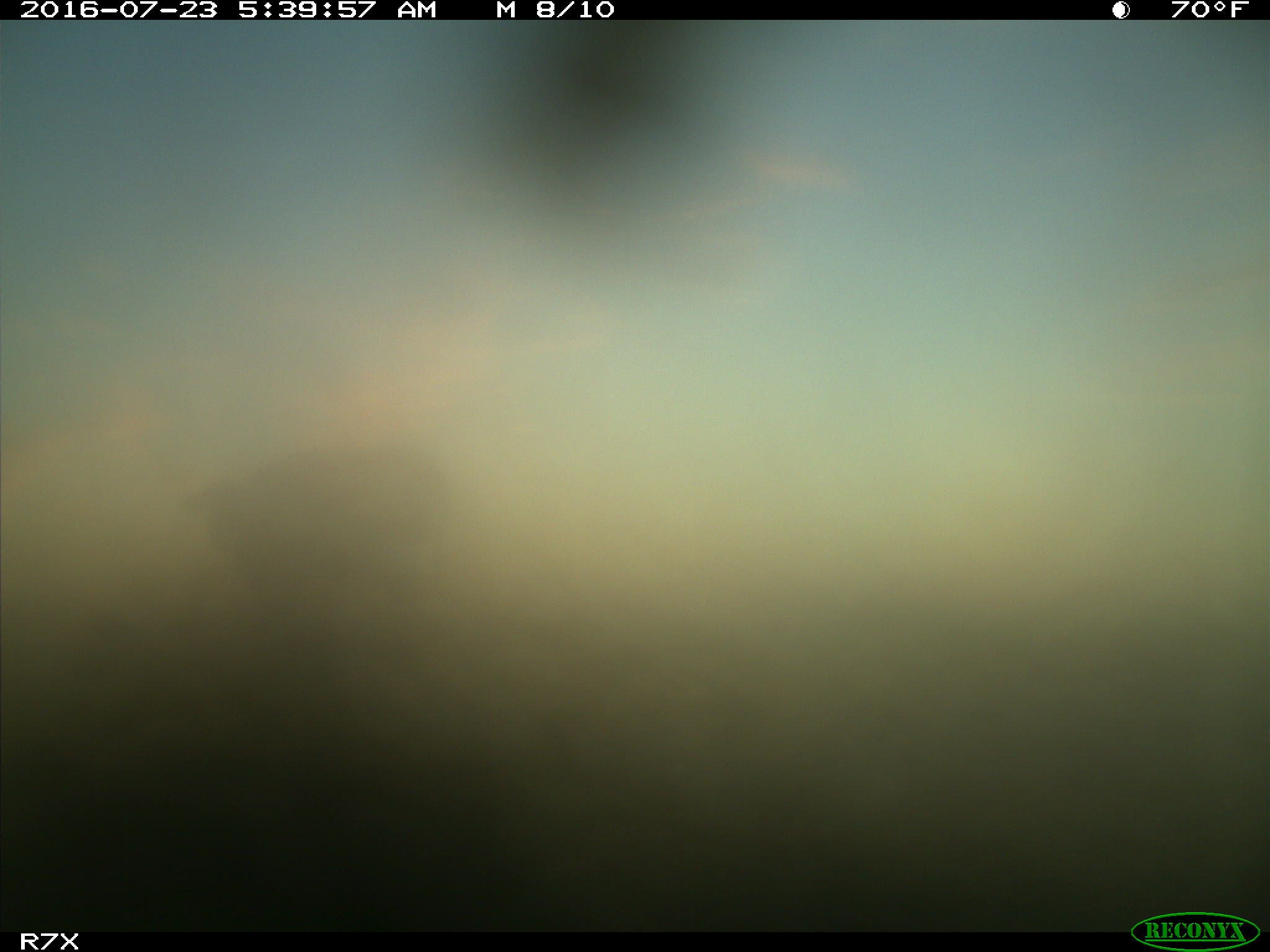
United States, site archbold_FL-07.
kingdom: Animalia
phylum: Chordata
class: Mammalia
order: Artiodactyla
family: Bovidae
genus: Bos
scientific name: Bos taurus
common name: domestic cow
Bos taurus (domestic cow).